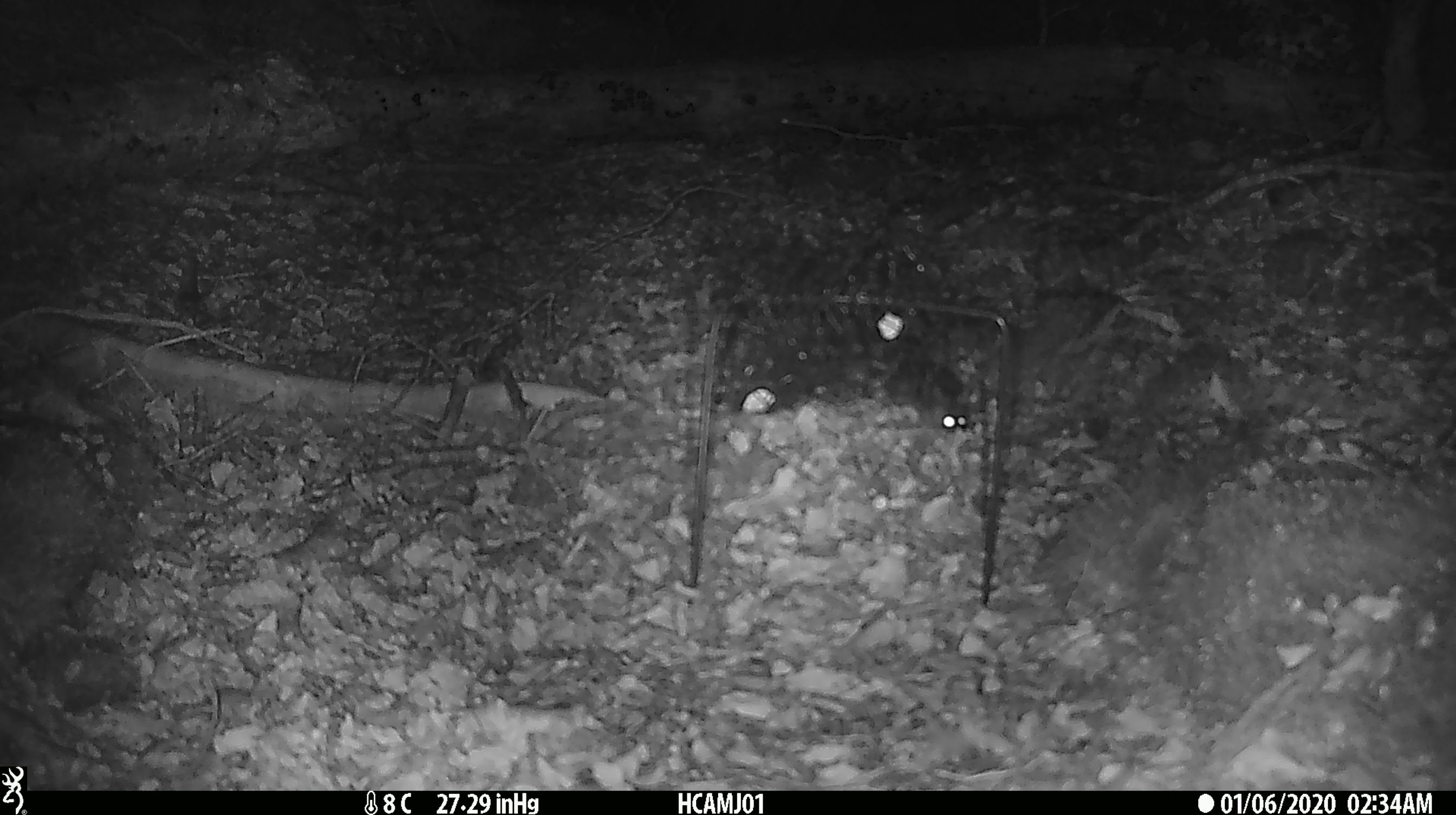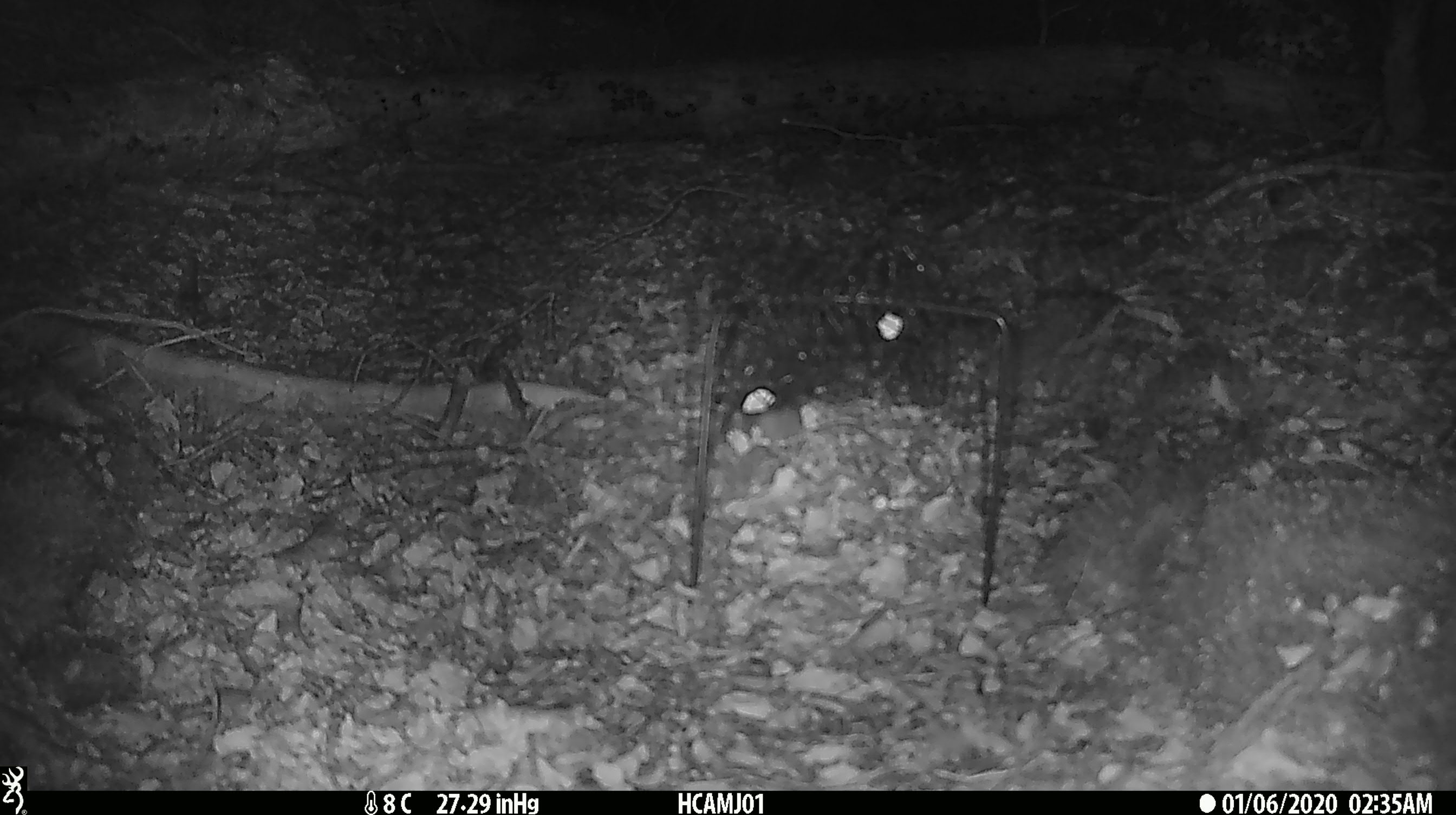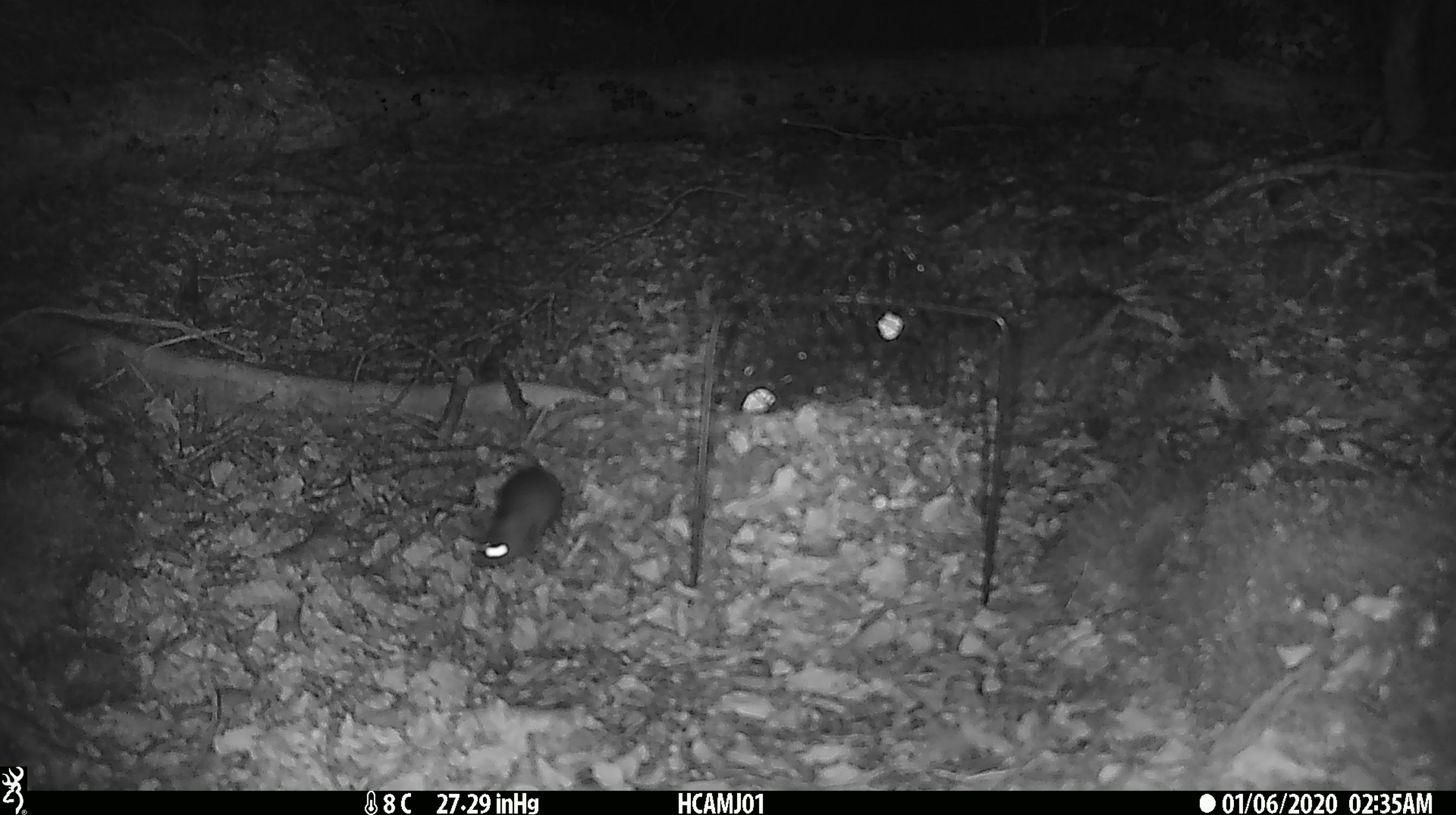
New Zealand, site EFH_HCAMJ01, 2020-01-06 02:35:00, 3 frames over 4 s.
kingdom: Animalia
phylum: Chordata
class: Mammalia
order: Rodentia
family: Muridae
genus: Mus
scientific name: Mus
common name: mouse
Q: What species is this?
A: Mouse (Mus).